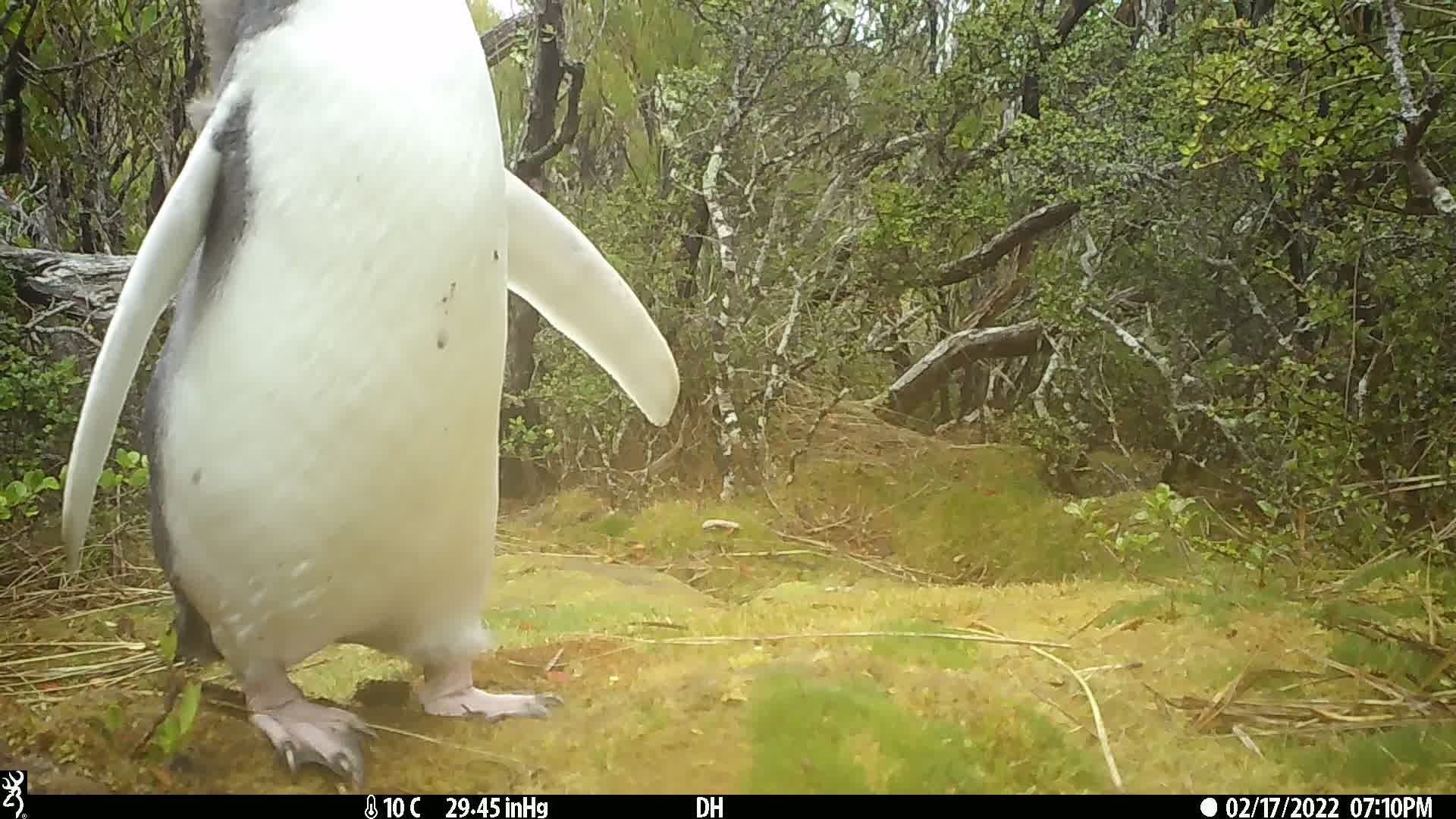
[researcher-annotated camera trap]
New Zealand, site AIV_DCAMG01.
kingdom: Animalia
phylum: Chordata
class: Aves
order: Sphenisciformes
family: Spheniscidae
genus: Megadyptes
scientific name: Megadyptes antipodes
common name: yellow-eyed penguin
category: yellow eyed penguin